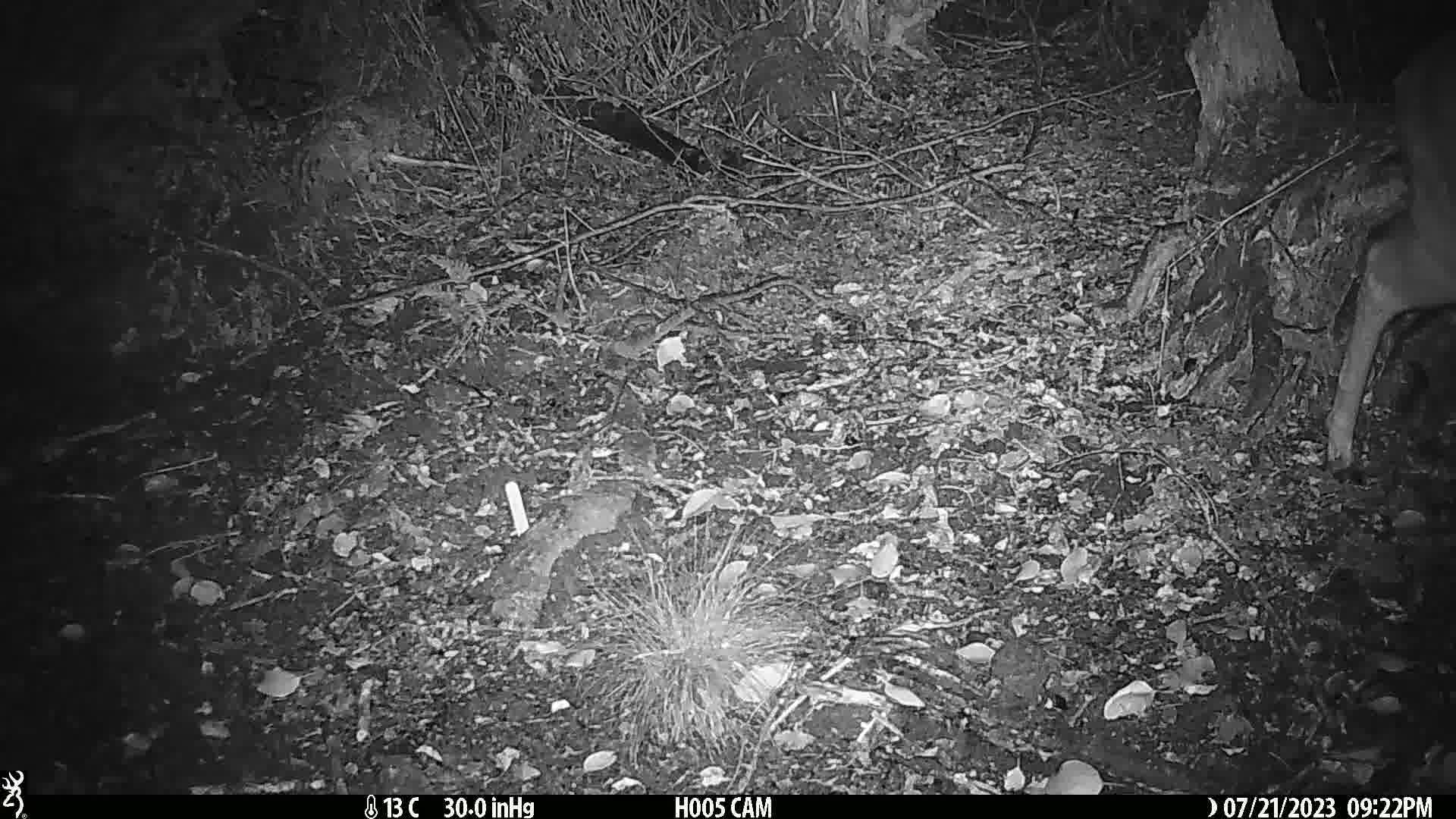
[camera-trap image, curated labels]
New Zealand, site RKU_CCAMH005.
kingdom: Animalia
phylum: Chordata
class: Mammalia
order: Artiodactyla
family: Cervidae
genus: Odocoileus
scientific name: Odocoileus virginianus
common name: white-tailed deer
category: white tailed deer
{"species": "white tailed deer (white-tailed deer) (Odocoileus virginianus)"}